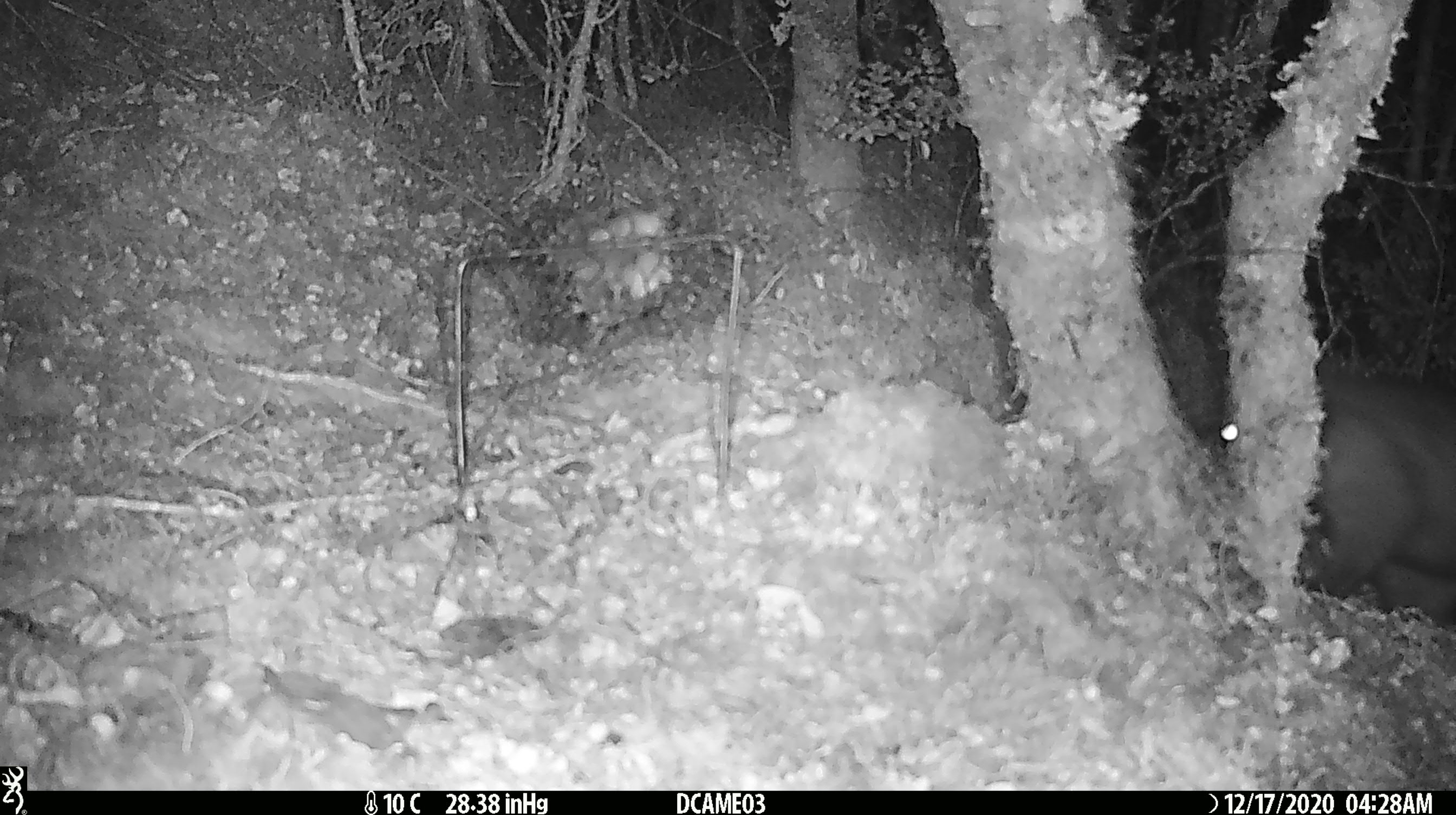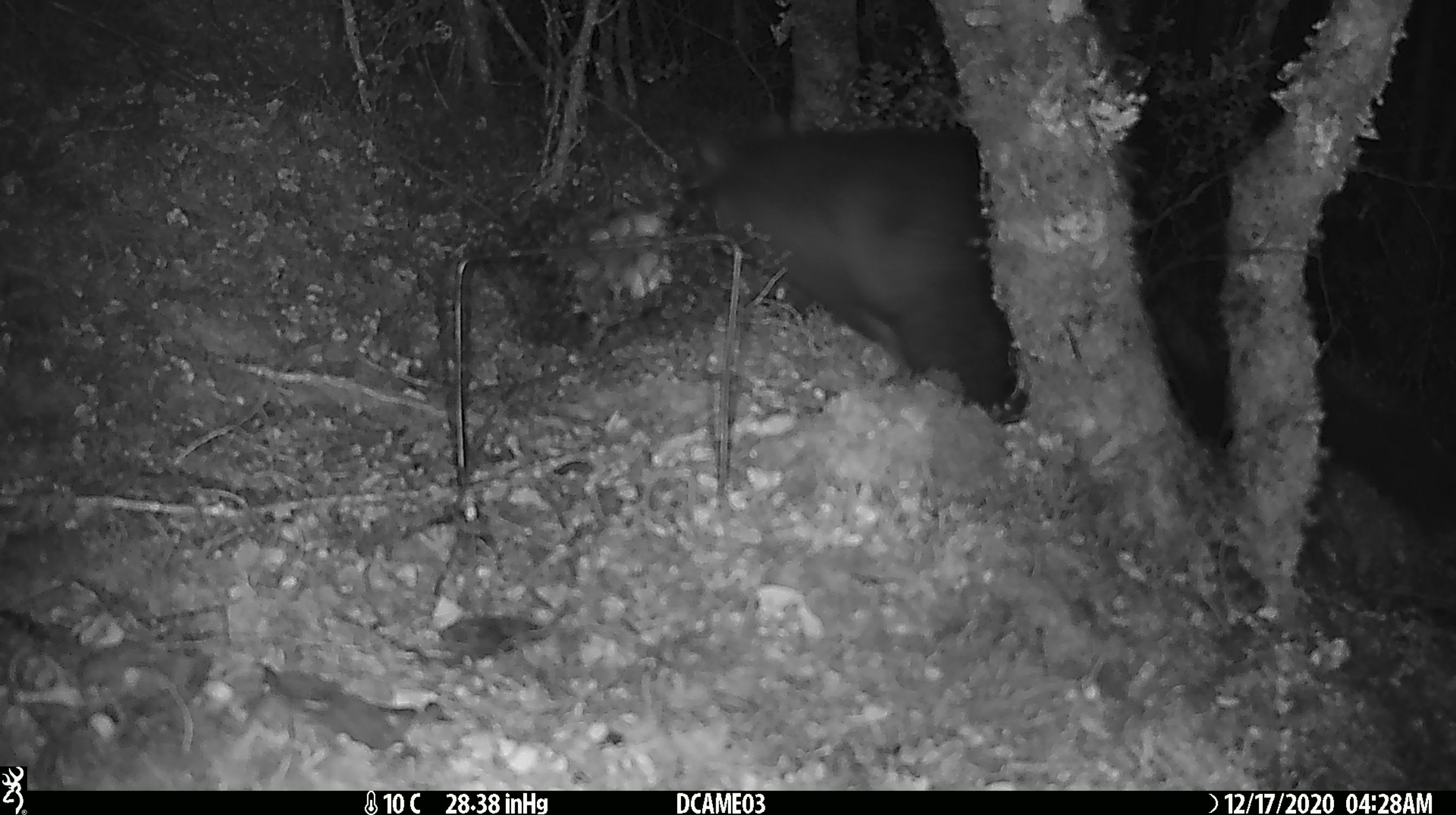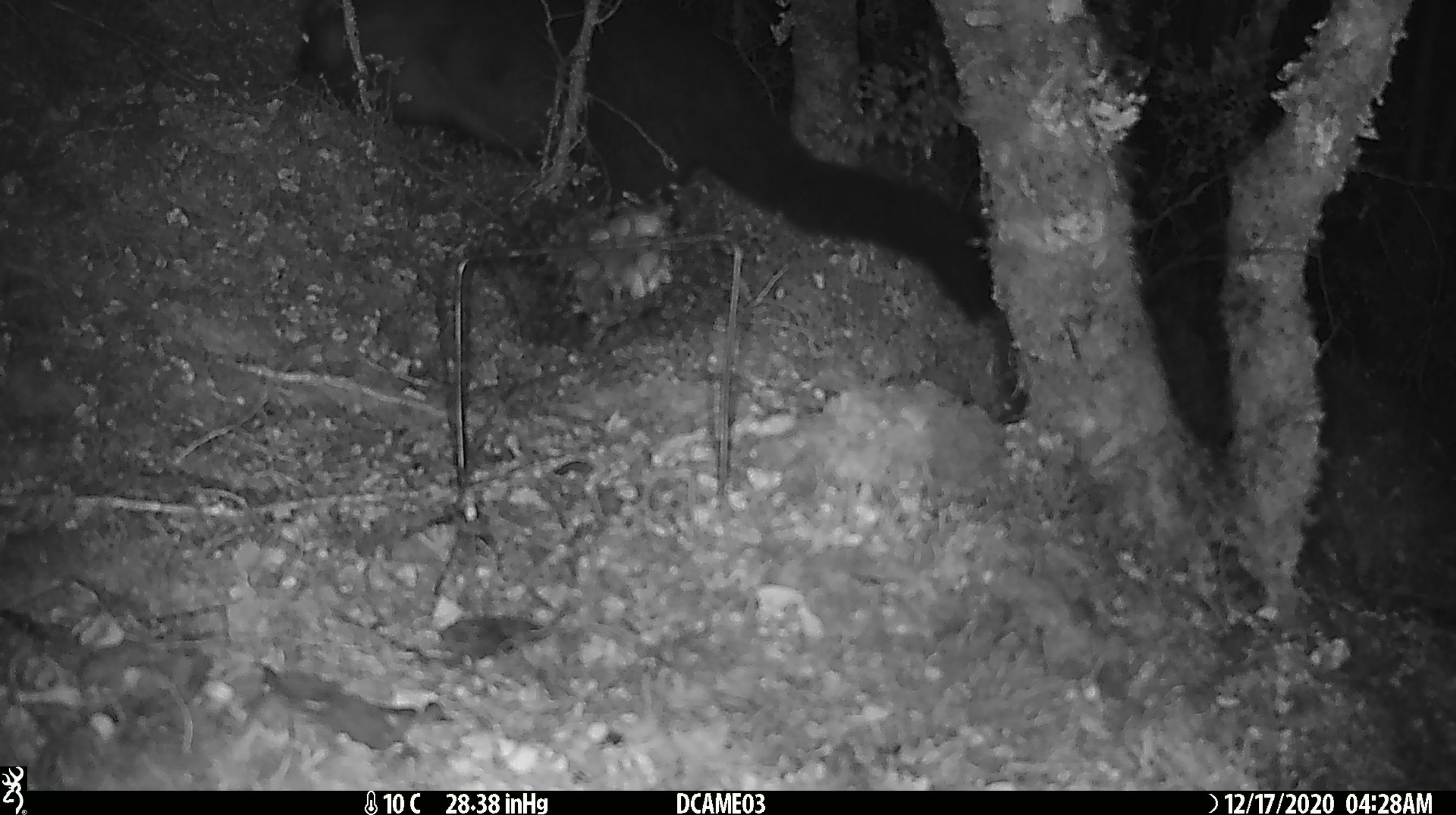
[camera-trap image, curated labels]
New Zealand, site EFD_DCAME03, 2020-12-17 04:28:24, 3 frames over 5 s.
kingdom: Animalia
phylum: Chordata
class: Mammalia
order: Diprotodontia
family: Phalangeridae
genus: Trichosurus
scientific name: Trichosurus vulpecula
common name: common brushtail possum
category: possum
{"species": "possum (common brushtail possum) (Trichosurus vulpecula)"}